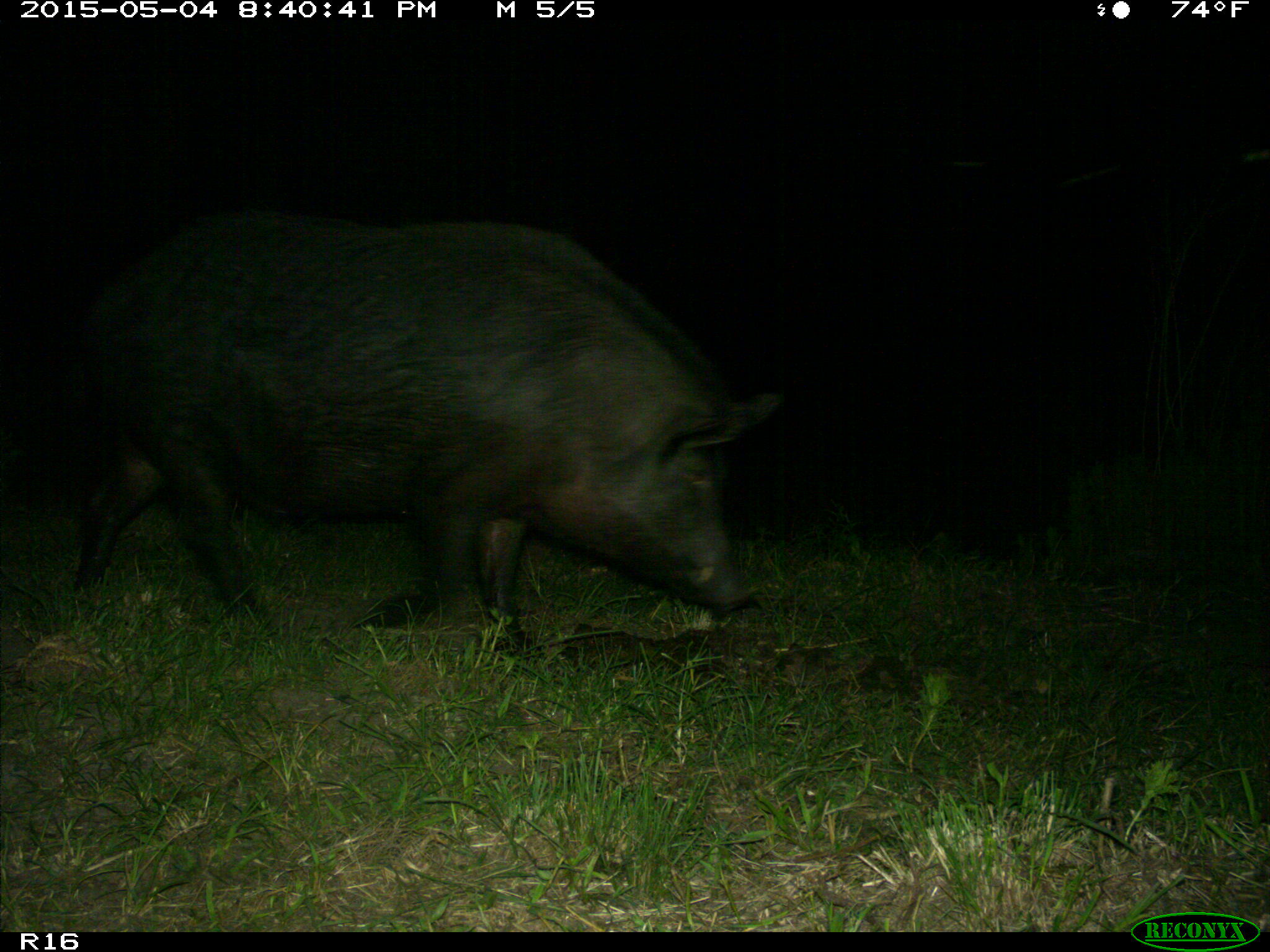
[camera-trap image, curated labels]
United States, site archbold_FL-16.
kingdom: Animalia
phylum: Chordata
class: Mammalia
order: Artiodactyla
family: Suidae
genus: Sus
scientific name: Sus scrofa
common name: wild boar